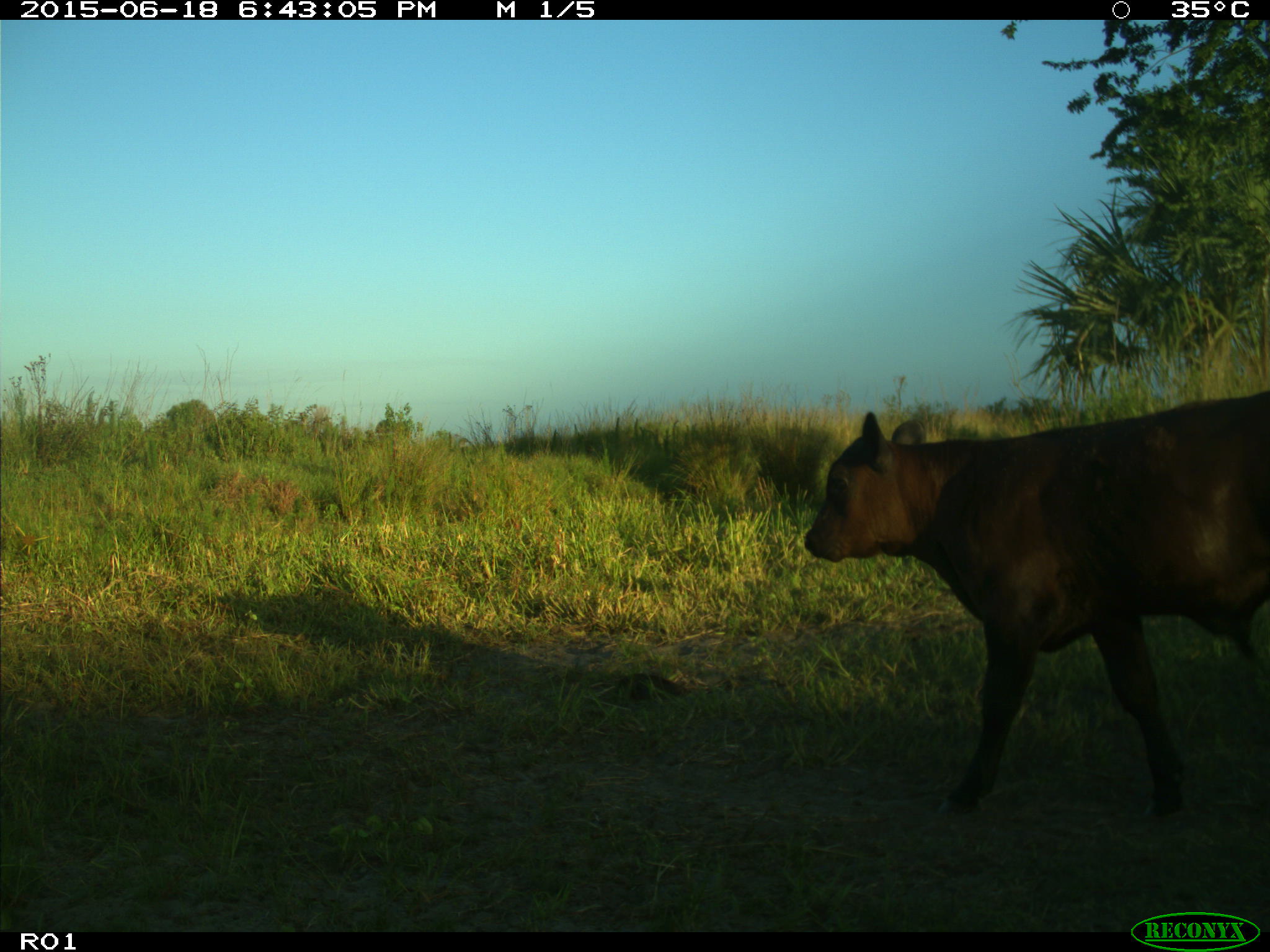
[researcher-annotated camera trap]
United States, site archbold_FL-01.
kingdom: Animalia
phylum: Chordata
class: Mammalia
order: Artiodactyla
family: Bovidae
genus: Bos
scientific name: Bos taurus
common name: domestic cow